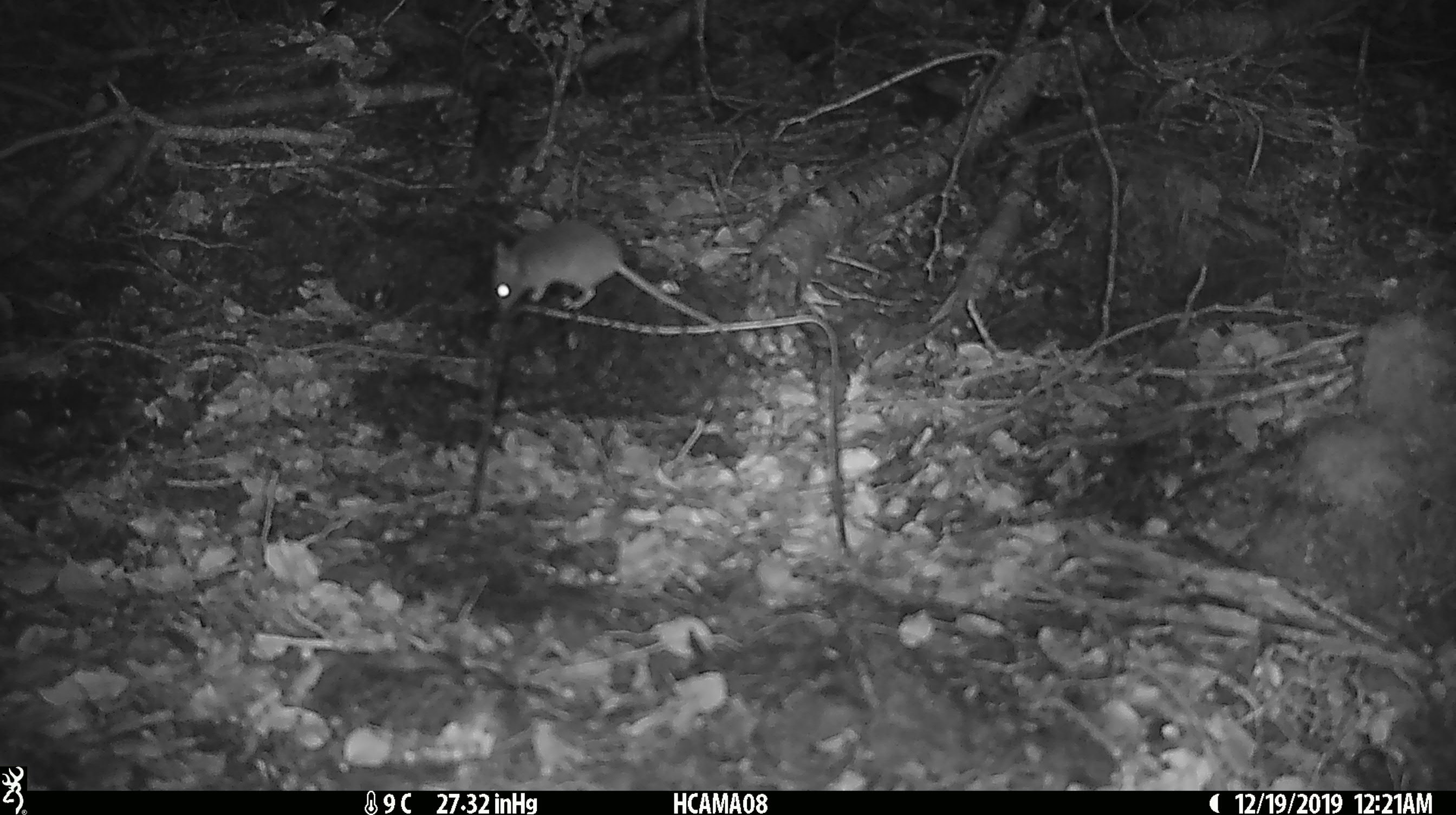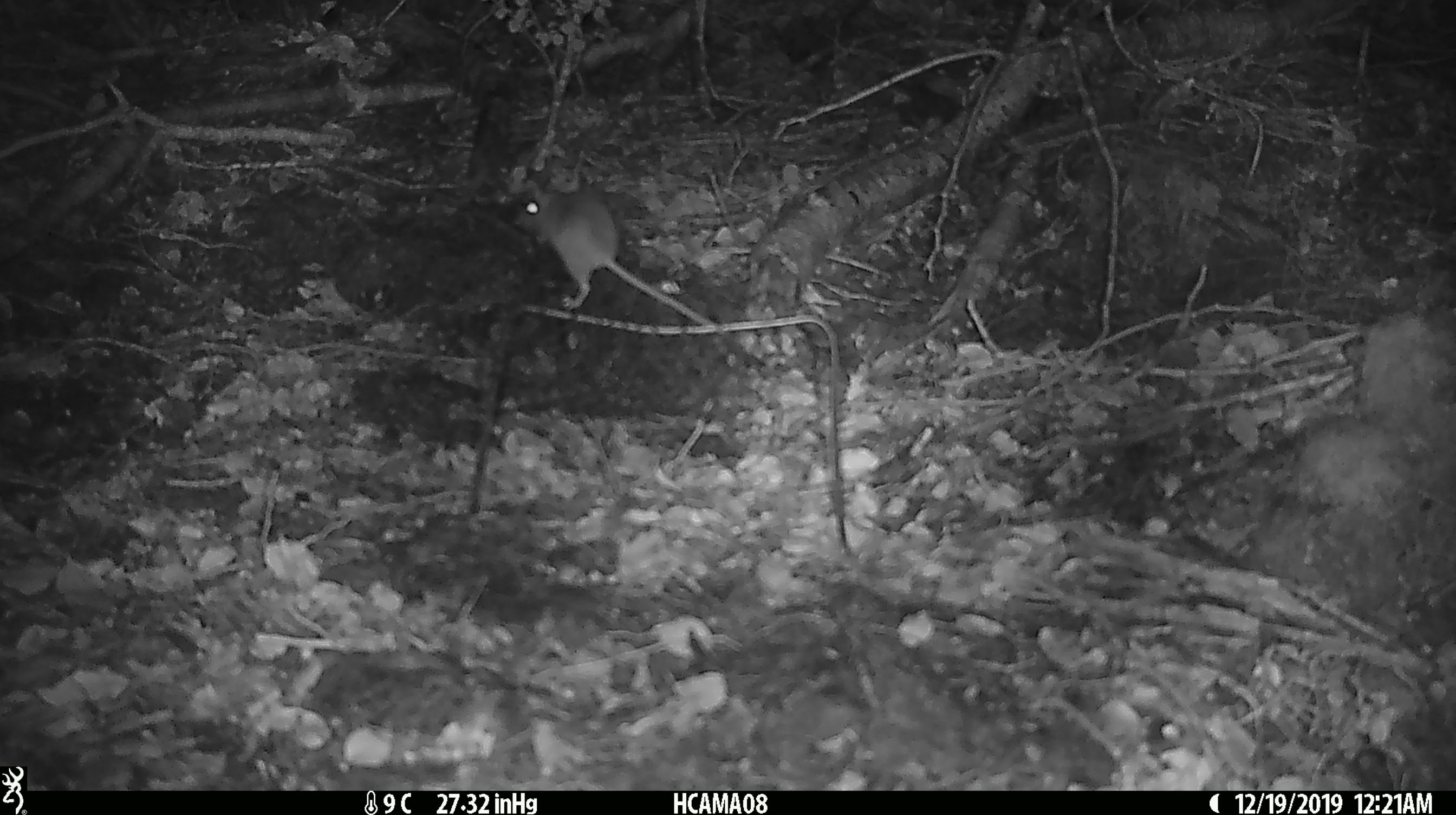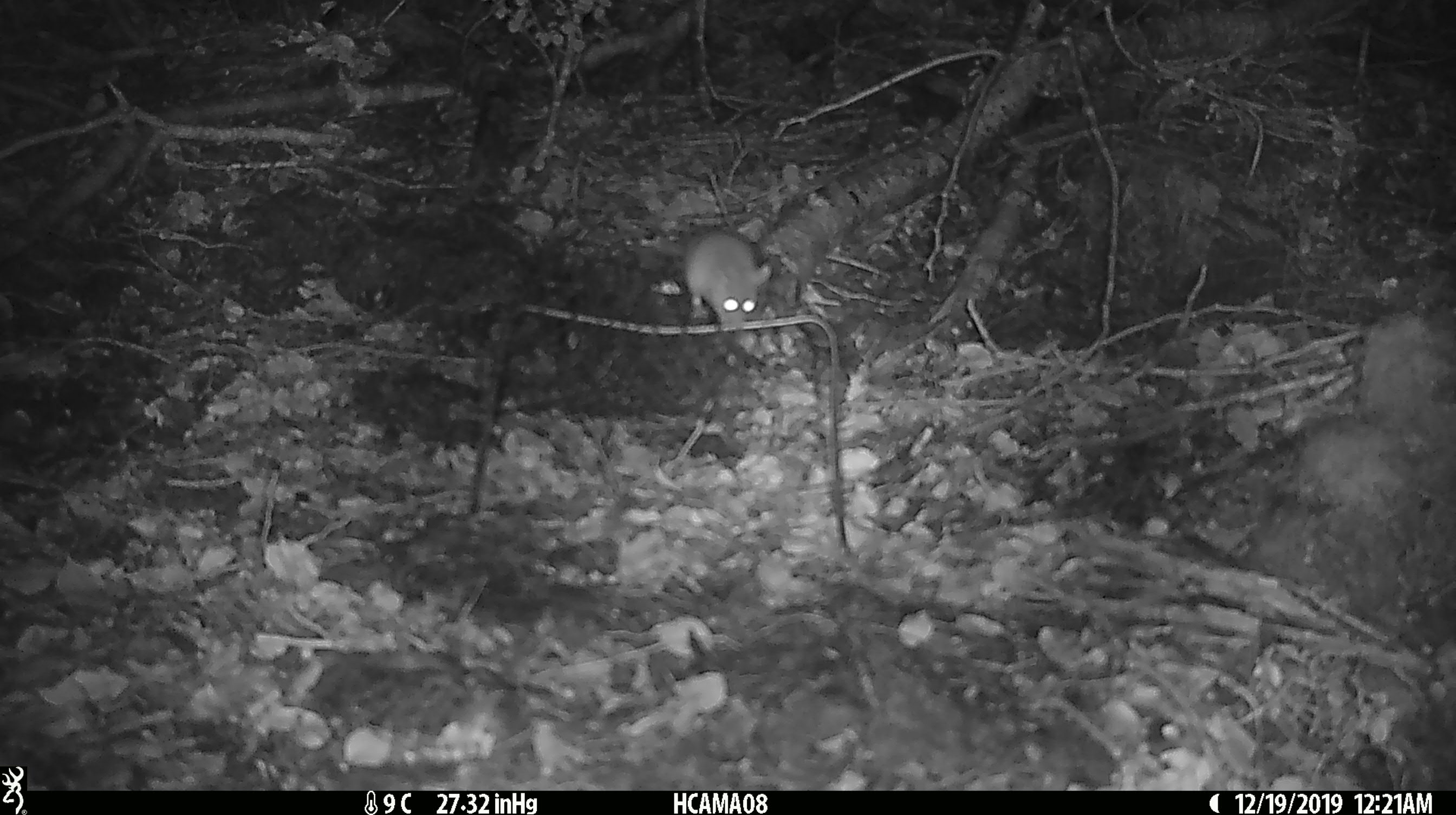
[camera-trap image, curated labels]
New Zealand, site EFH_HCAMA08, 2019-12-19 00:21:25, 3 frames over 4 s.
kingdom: Animalia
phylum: Chordata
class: Mammalia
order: Rodentia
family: Muridae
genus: Mus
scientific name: Mus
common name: mouse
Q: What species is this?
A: Mouse (Mus).